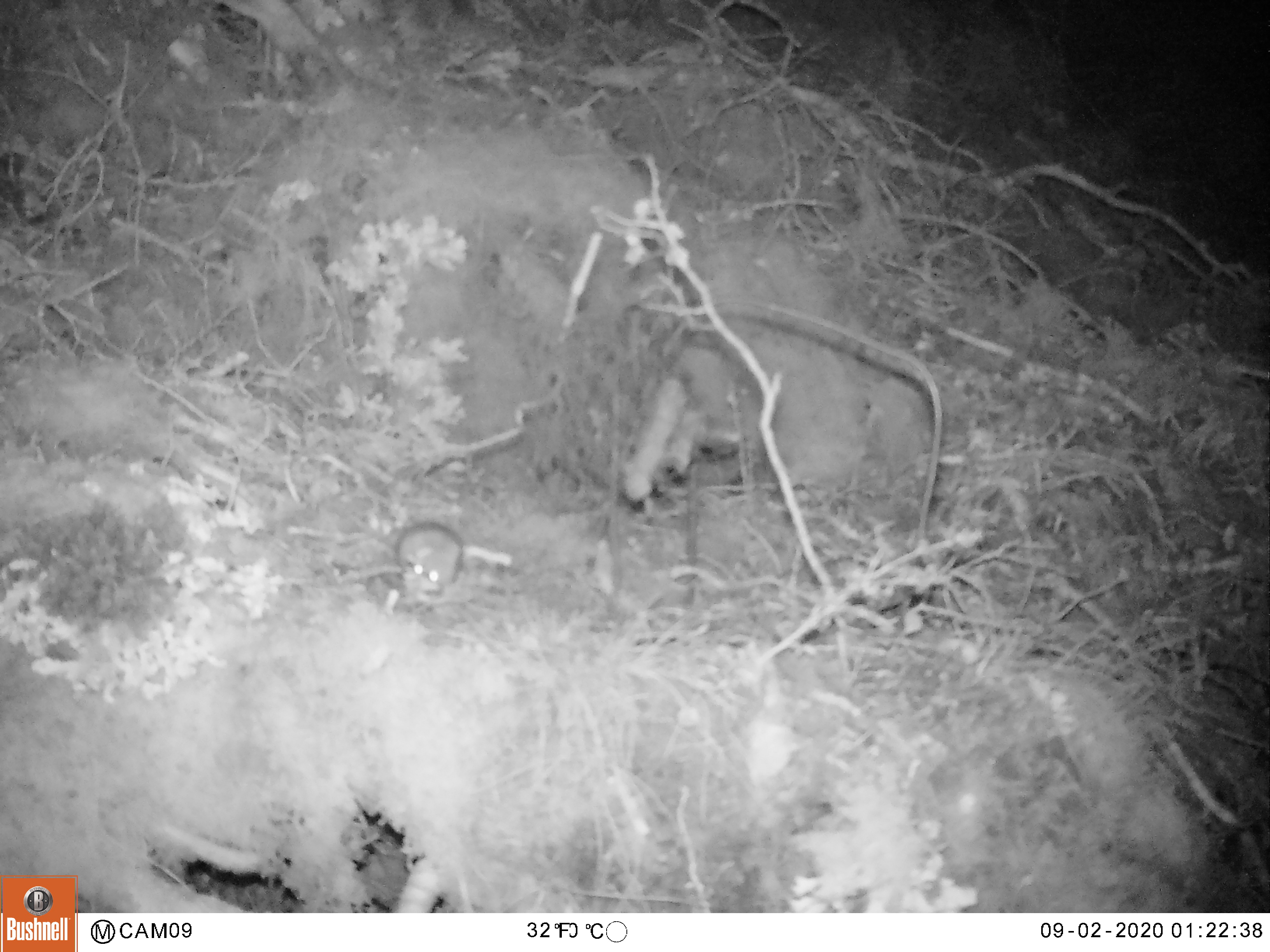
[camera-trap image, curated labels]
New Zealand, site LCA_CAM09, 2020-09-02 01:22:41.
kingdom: Animalia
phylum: Chordata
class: Mammalia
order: Rodentia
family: Muridae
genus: Mus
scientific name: Mus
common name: mouse